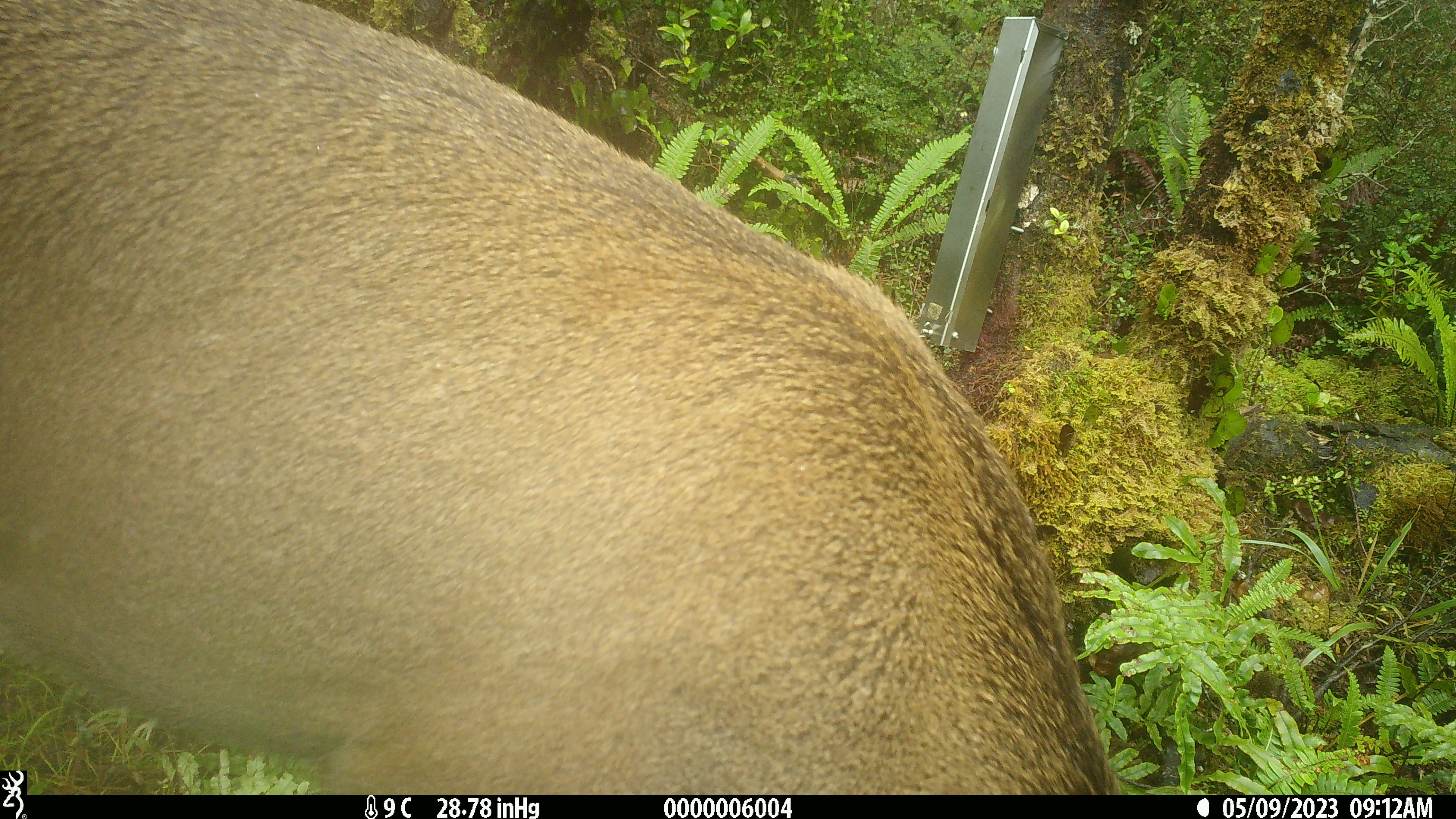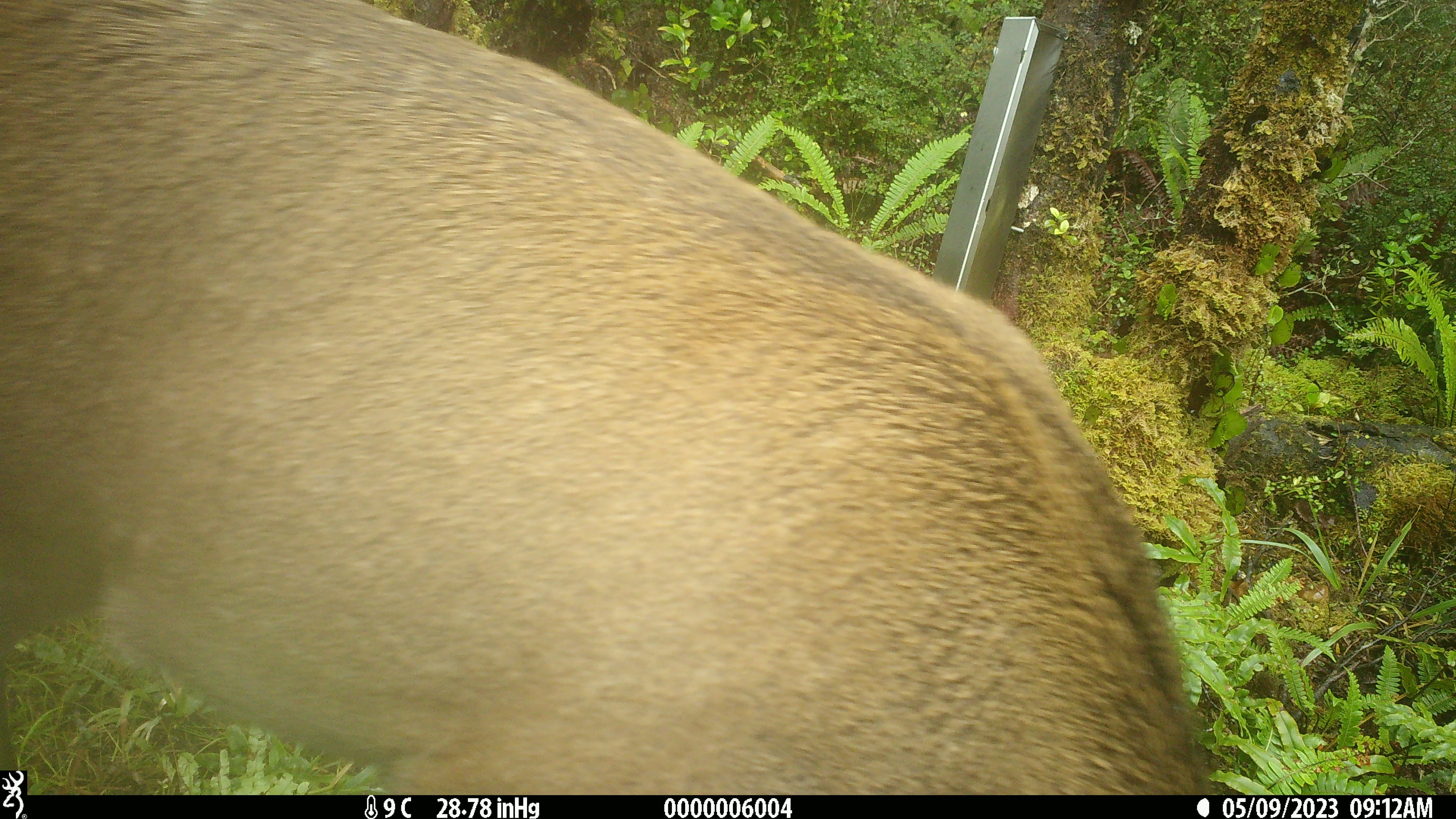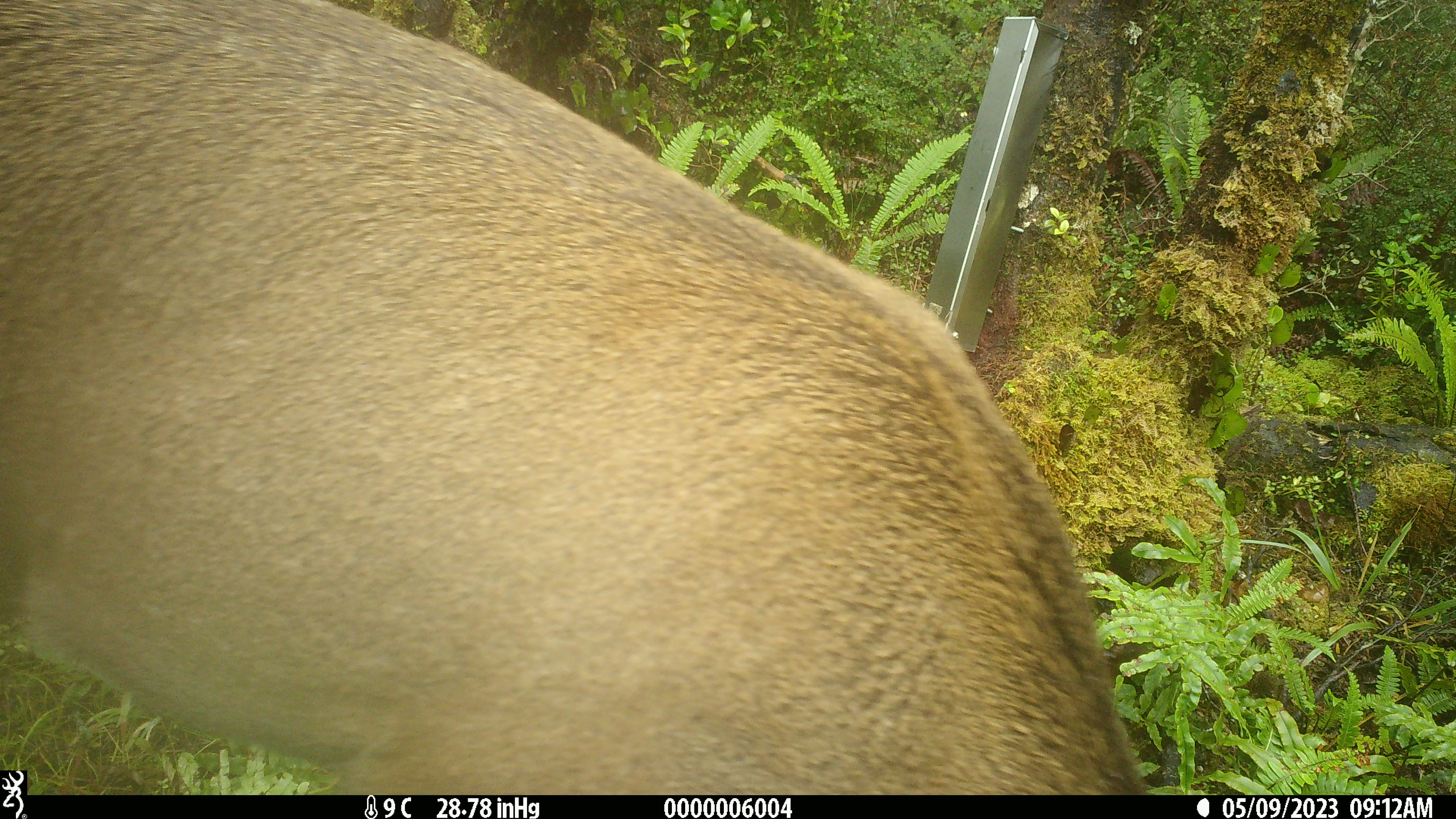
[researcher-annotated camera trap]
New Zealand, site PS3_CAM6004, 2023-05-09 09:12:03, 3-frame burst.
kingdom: Animalia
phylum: Chordata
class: Mammalia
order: Artiodactyla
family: Cervidae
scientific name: Cervidae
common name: deer